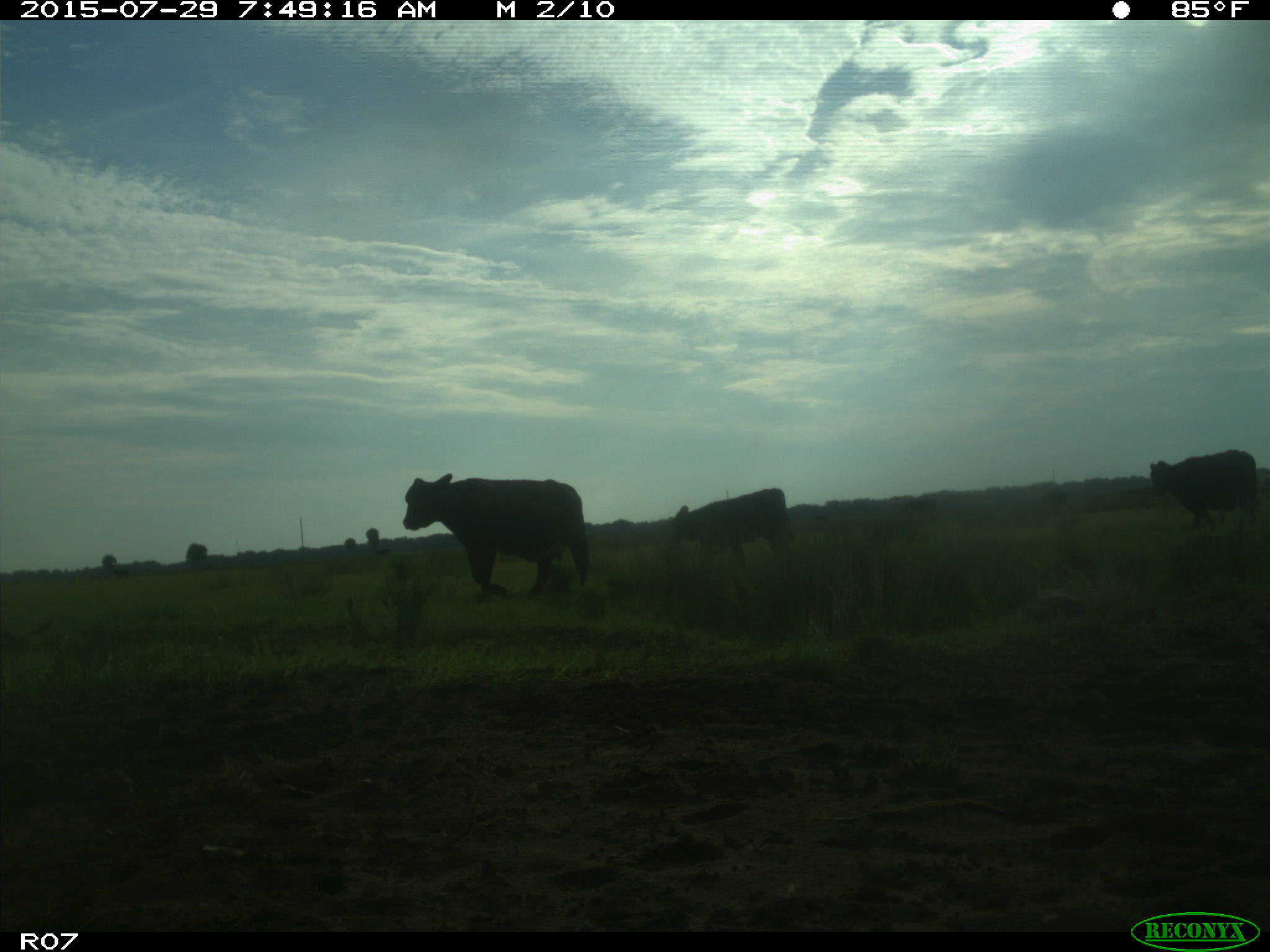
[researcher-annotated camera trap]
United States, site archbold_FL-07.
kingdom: Animalia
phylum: Chordata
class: Mammalia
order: Artiodactyla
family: Bovidae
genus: Bos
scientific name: Bos taurus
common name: domestic cow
Bos taurus (domestic cow).